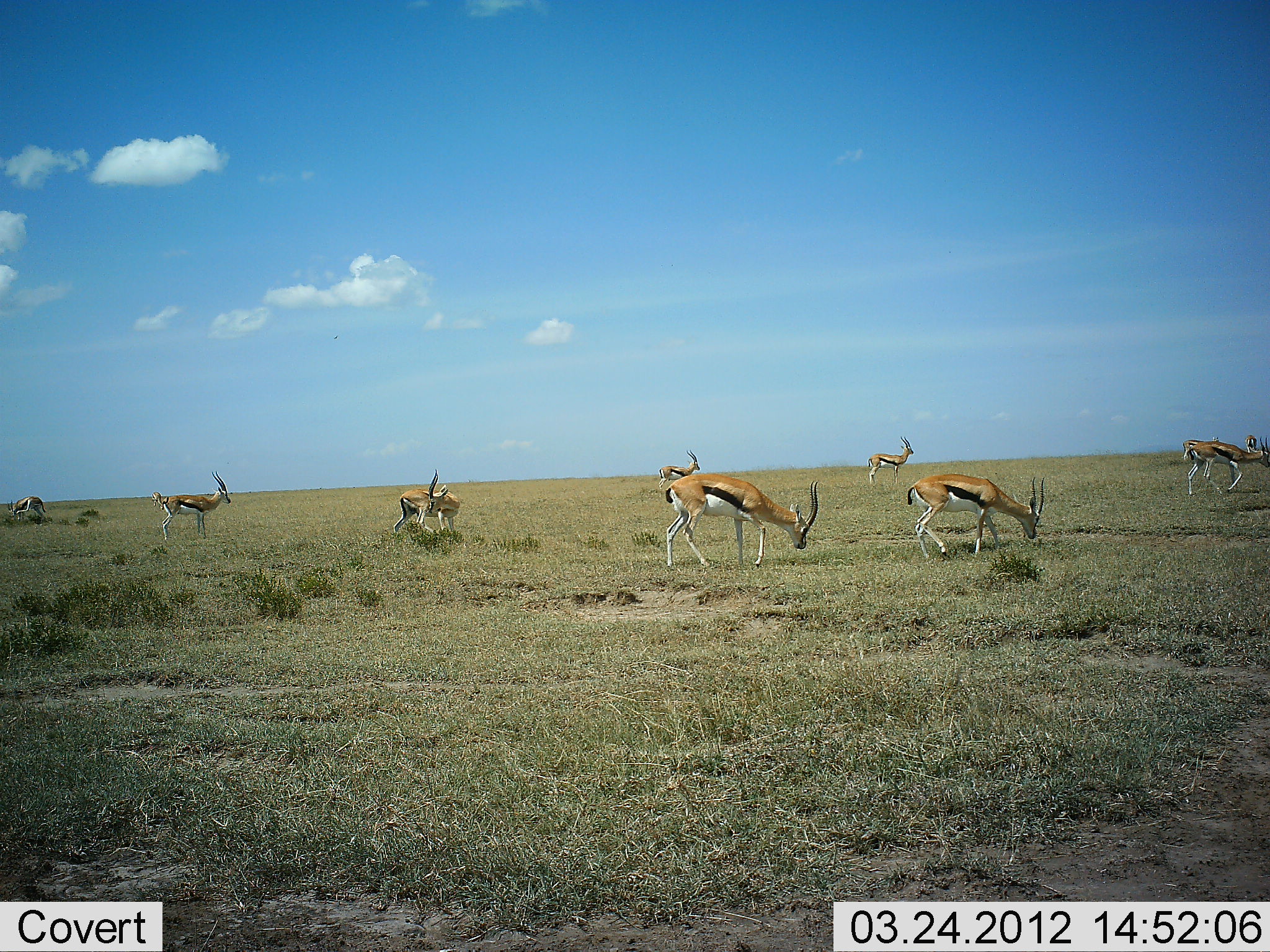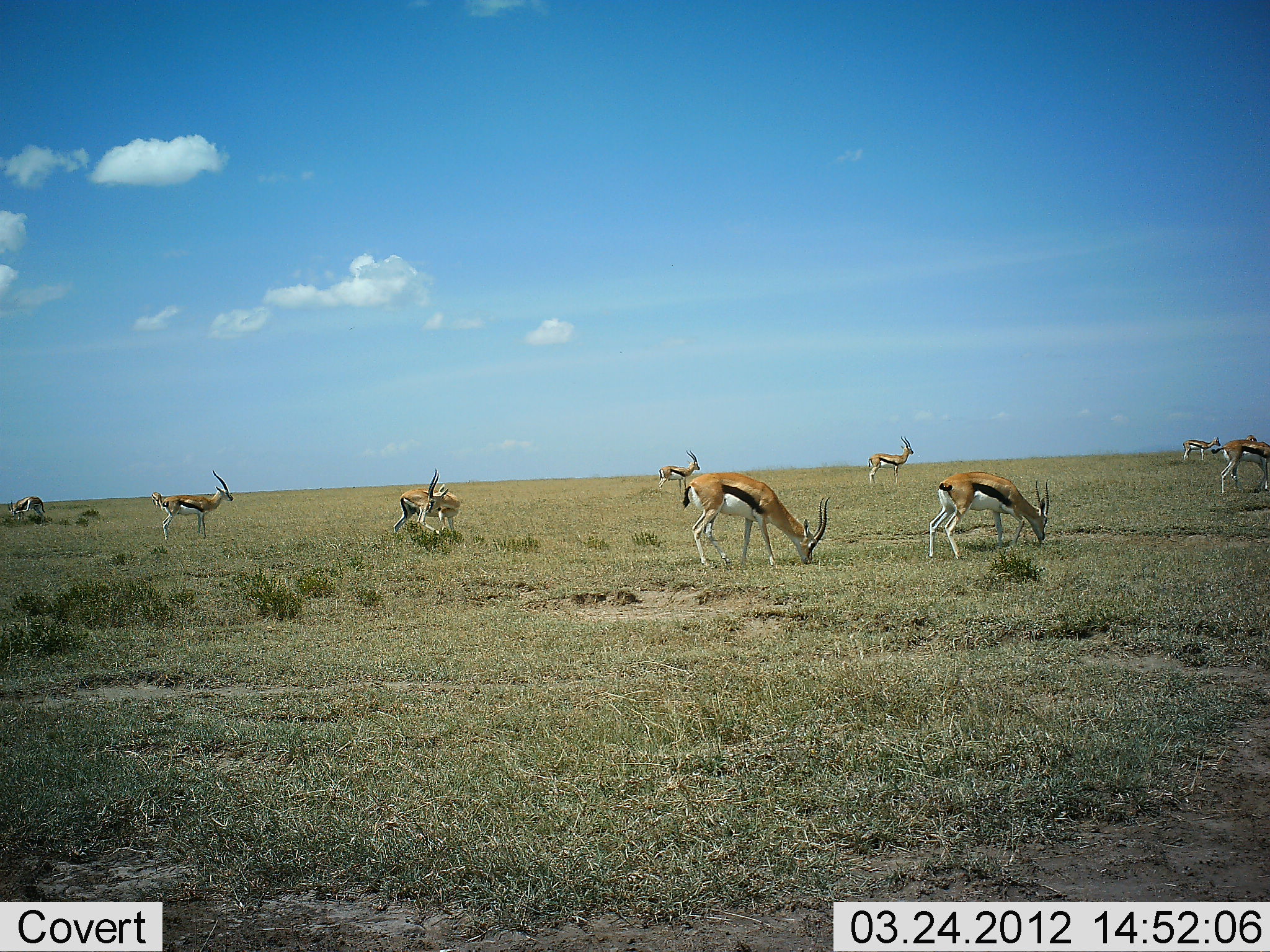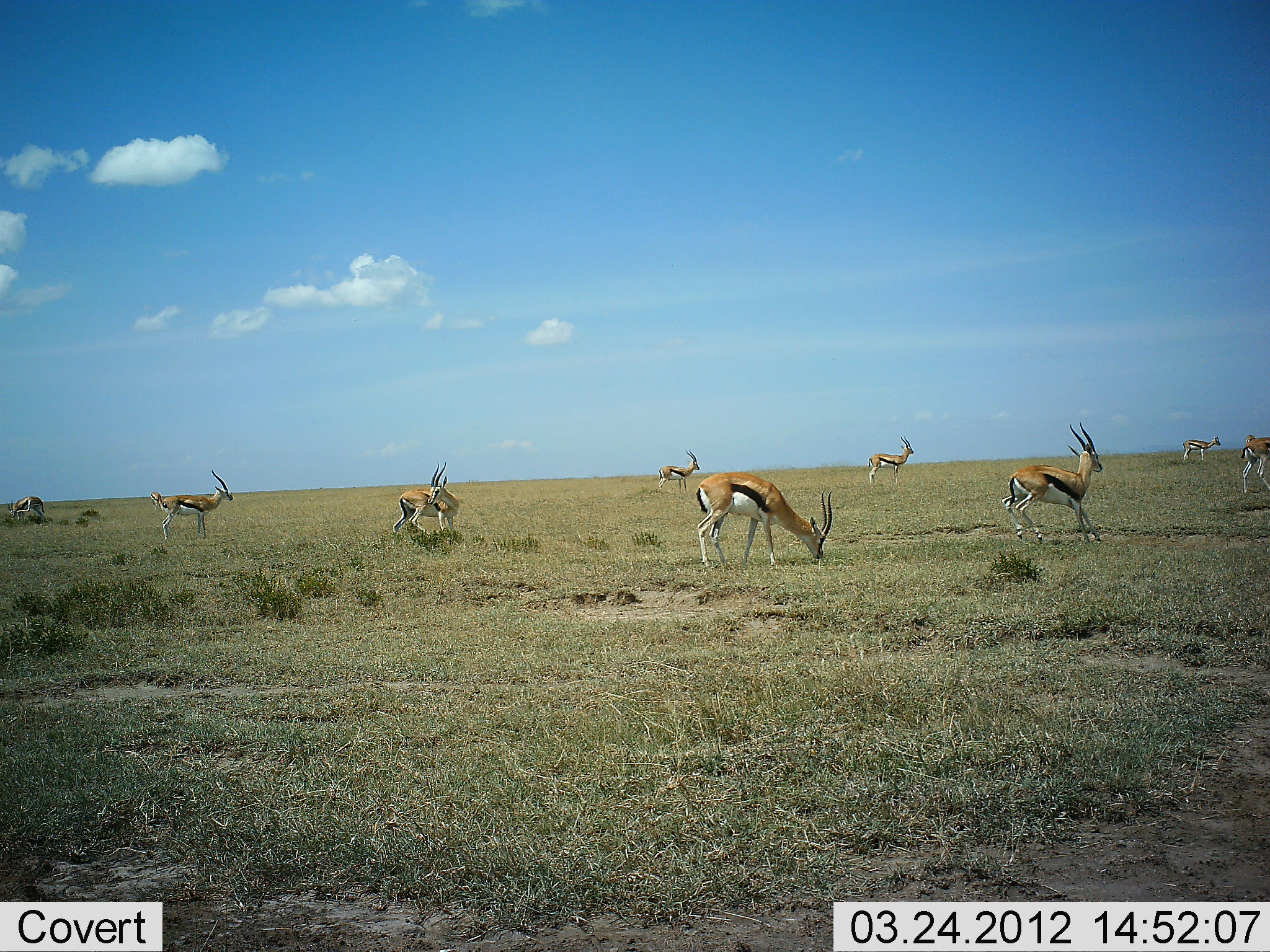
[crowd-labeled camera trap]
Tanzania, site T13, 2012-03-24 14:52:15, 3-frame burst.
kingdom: Animalia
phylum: Chordata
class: Mammalia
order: Artiodactyla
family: Bovidae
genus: Eudorcas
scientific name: Eudorcas thomsonii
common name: thomson's gazelle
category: gazellethomsons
Gazellethomsons (thomson's gazelle) (Eudorcas thomsonii), count 9. Behavior (volunteer vote fractions): standing 60%, resting 0%, moving 67%, interacting 0%. Young present (vote fraction): 0%. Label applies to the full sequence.